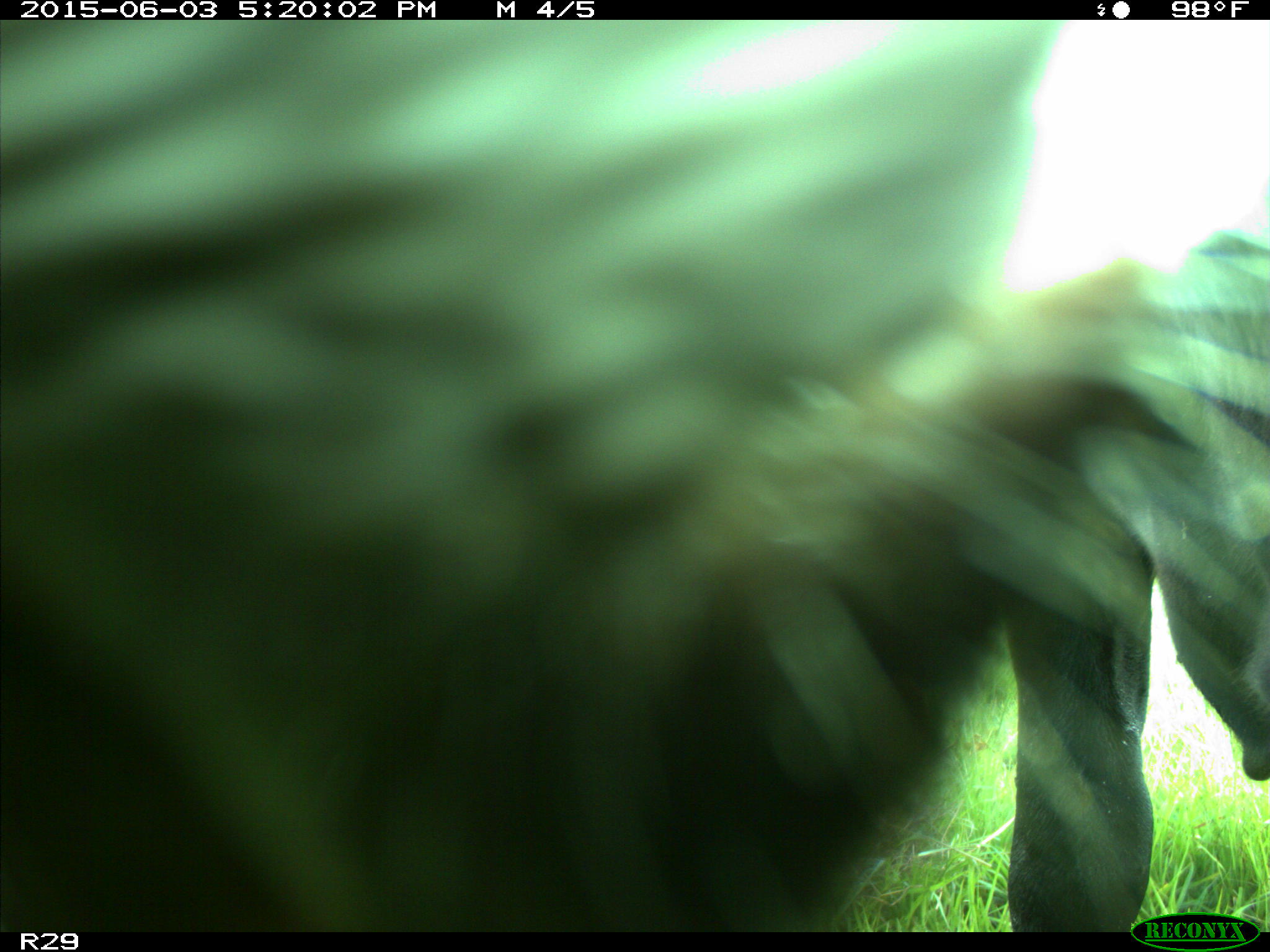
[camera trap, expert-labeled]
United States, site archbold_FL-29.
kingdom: Animalia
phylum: Chordata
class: Mammalia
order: Artiodactyla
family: Bovidae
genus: Bos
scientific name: Bos taurus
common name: domestic cow